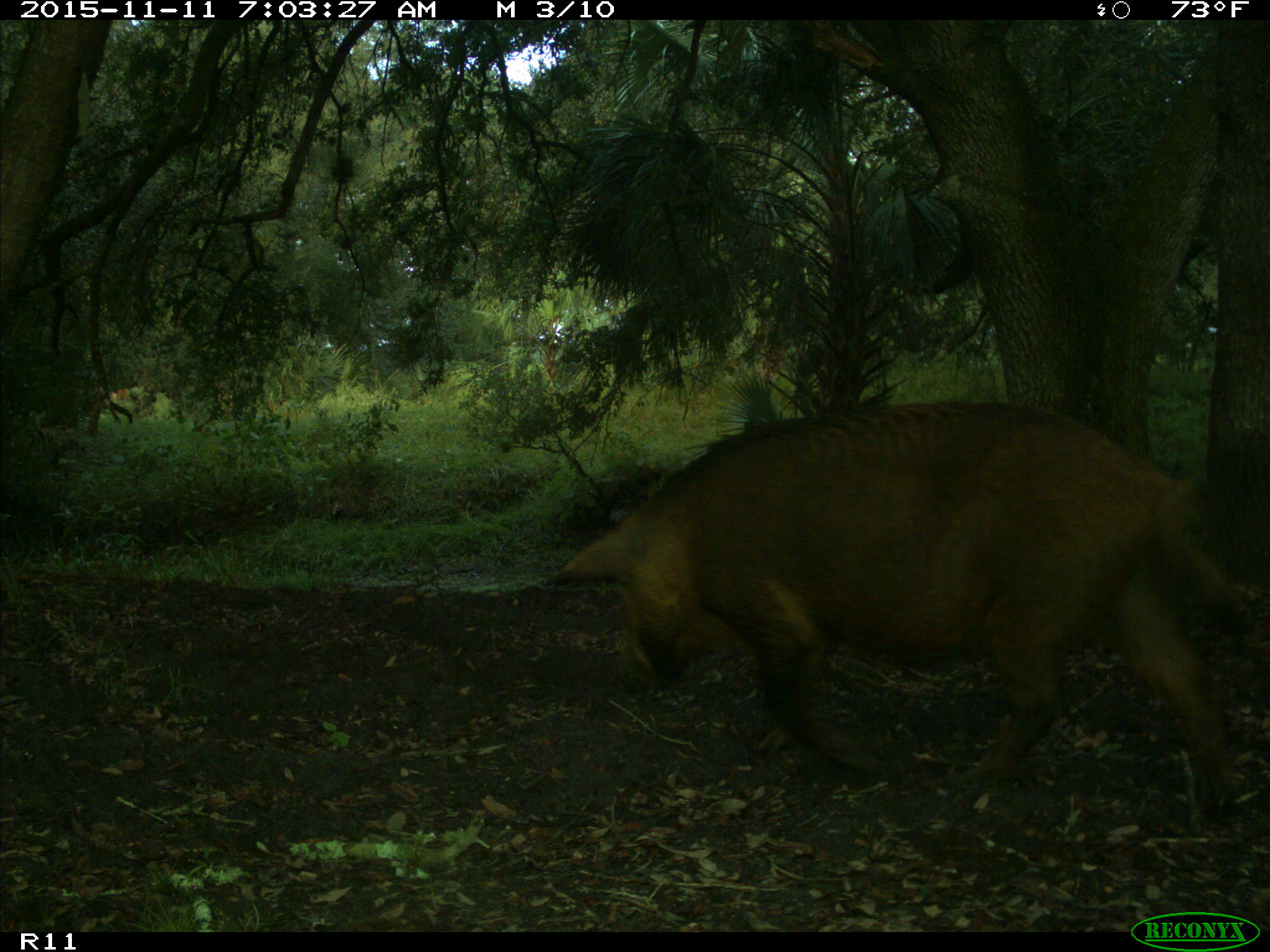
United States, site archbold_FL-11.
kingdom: Animalia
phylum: Chordata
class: Mammalia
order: Artiodactyla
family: Suidae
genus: Sus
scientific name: Sus scrofa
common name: wild boar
Sus scrofa (wild boar).